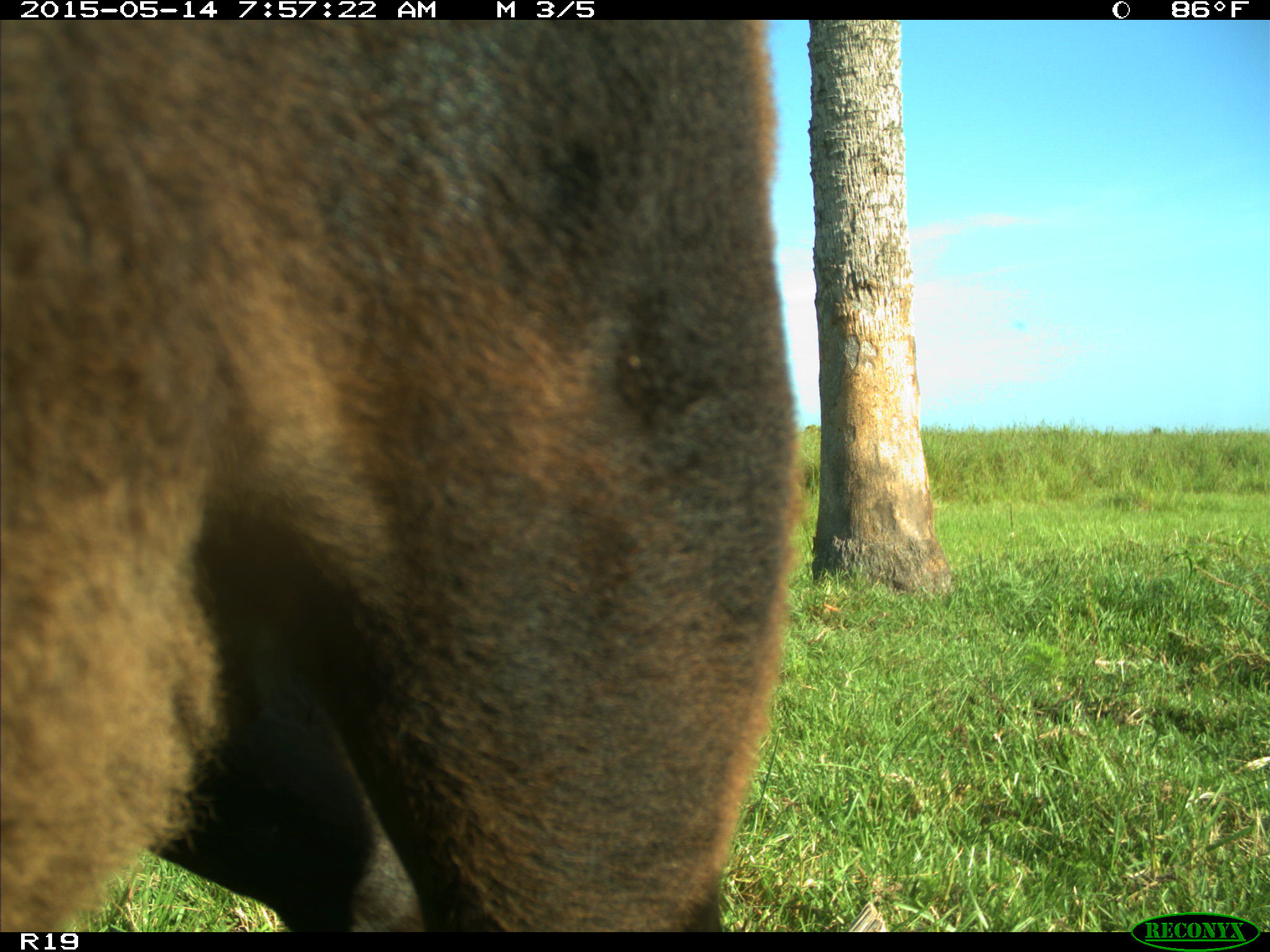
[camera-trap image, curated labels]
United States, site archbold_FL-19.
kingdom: Animalia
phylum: Chordata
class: Mammalia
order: Artiodactyla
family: Bovidae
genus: Bos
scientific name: Bos taurus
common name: domestic cow